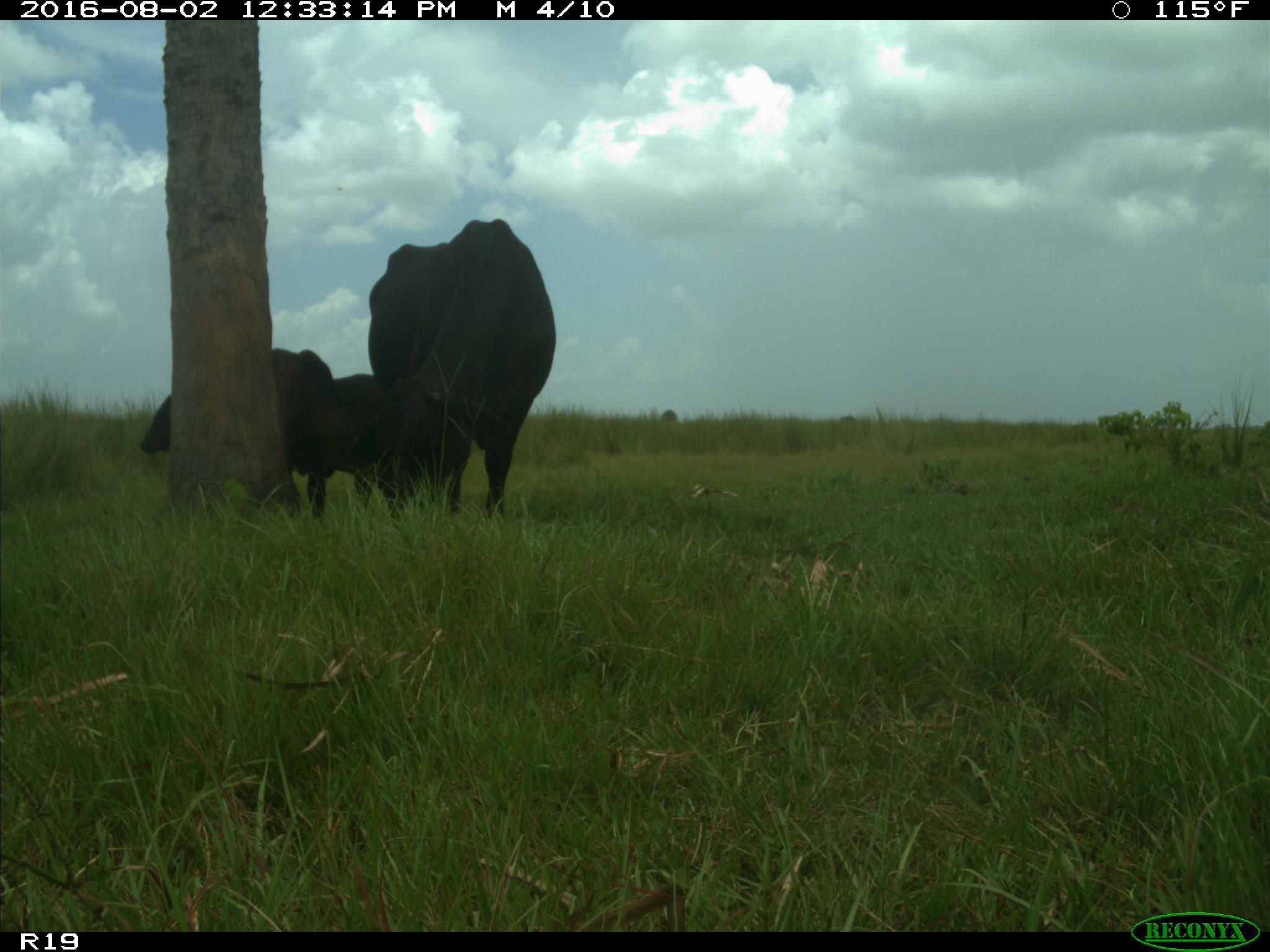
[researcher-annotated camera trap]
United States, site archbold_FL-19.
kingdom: Animalia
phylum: Chordata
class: Mammalia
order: Artiodactyla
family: Bovidae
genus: Bos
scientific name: Bos taurus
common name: domestic cow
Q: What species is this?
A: Bos taurus (domestic cow).